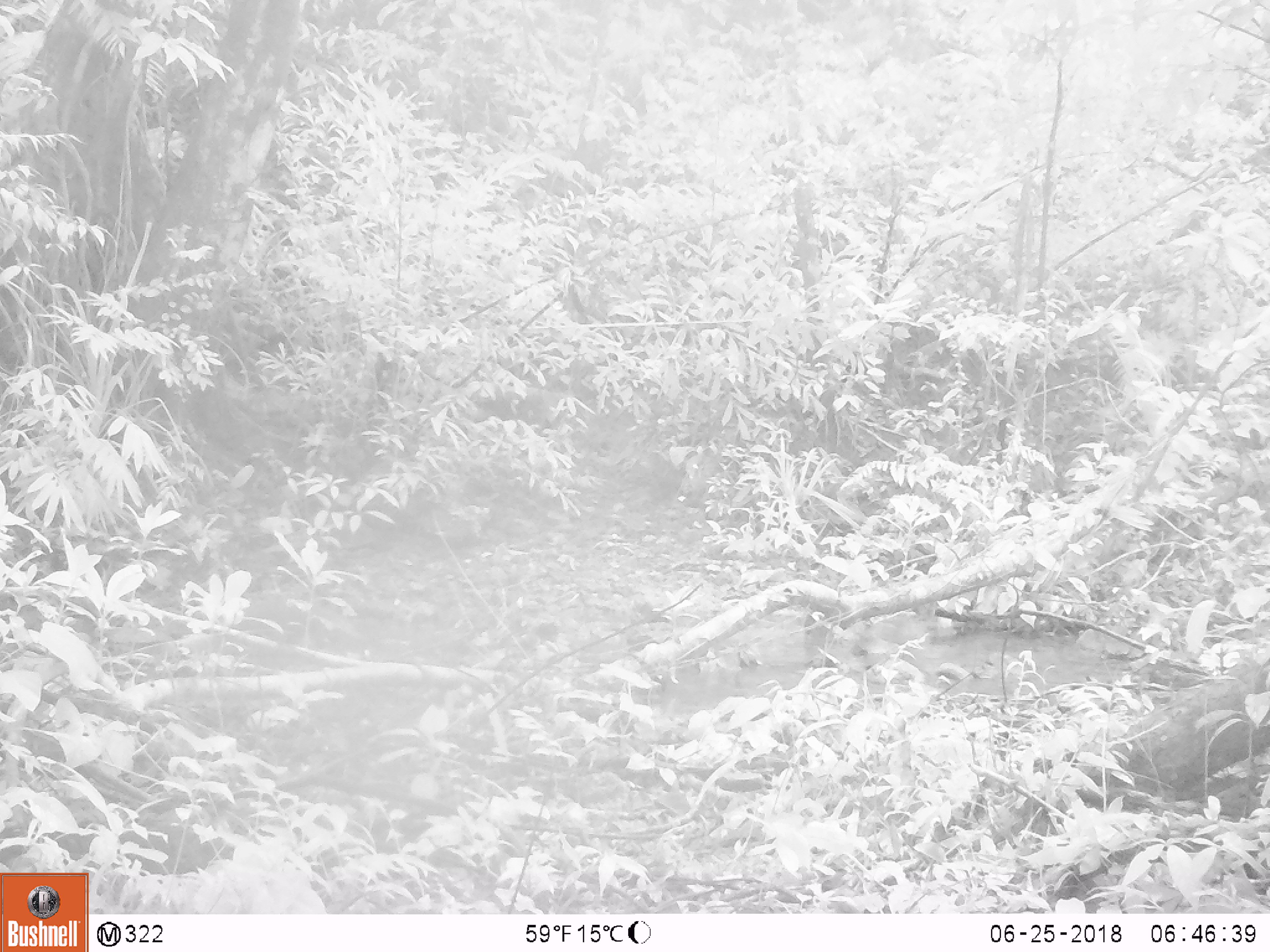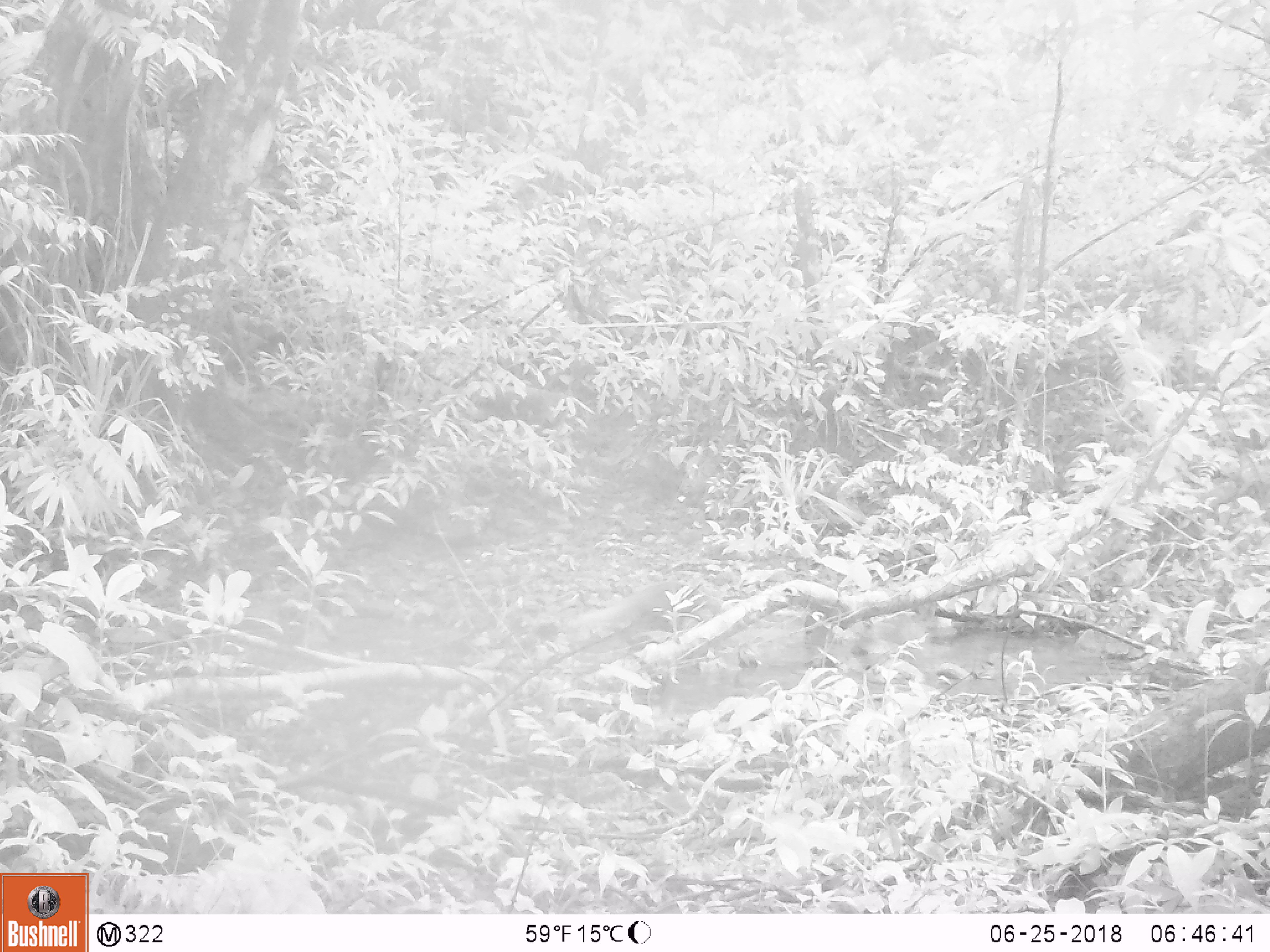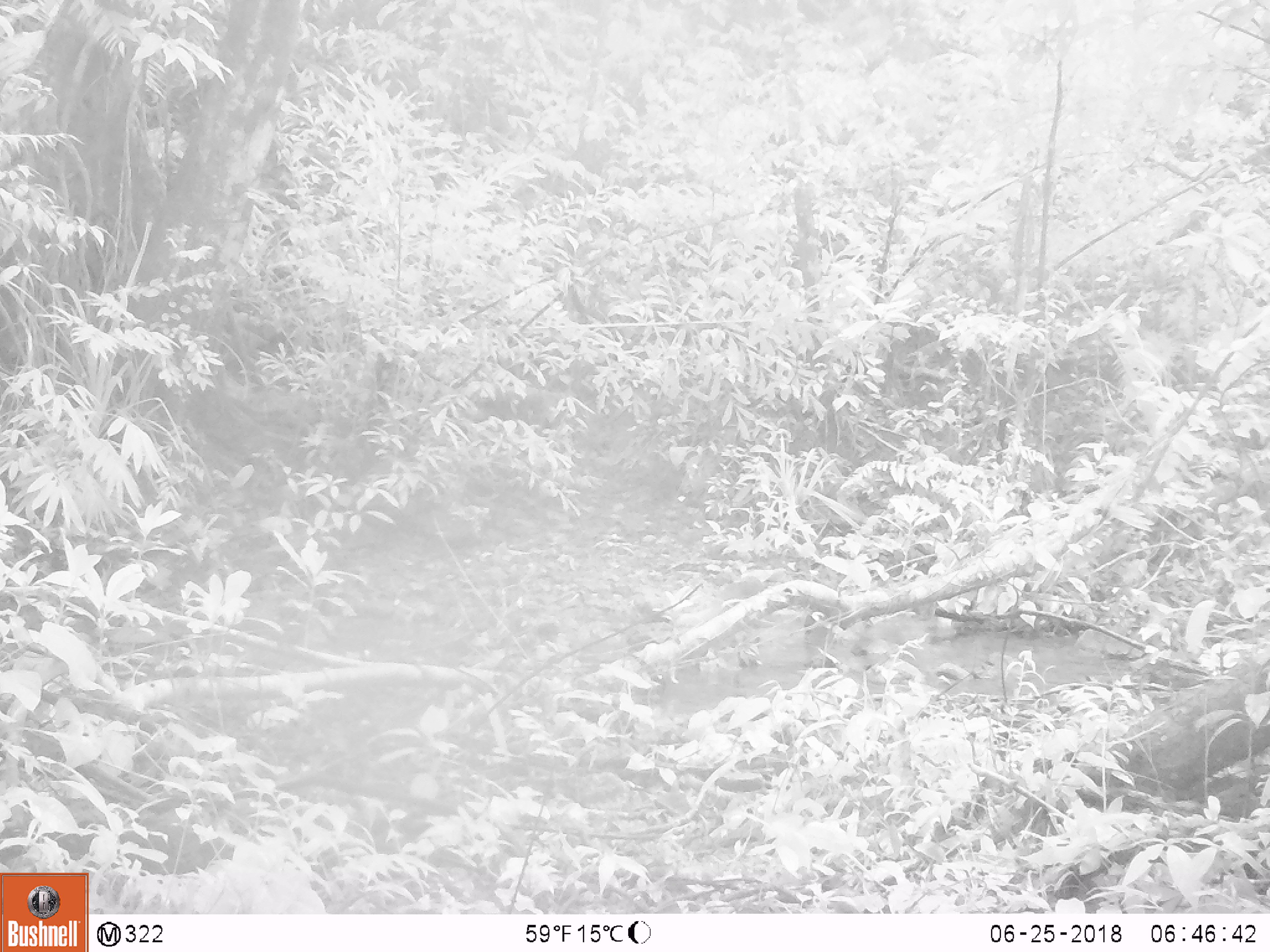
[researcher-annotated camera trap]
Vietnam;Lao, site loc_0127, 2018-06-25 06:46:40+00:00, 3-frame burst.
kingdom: Animalia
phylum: Chordata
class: Mammalia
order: Carnivora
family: Herpestidae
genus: Urva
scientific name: Urva urva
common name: crab-eating mongoose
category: crab eating mongoose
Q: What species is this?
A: Crab eating mongoose (crab-eating mongoose) (Urva urva).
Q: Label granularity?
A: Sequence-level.